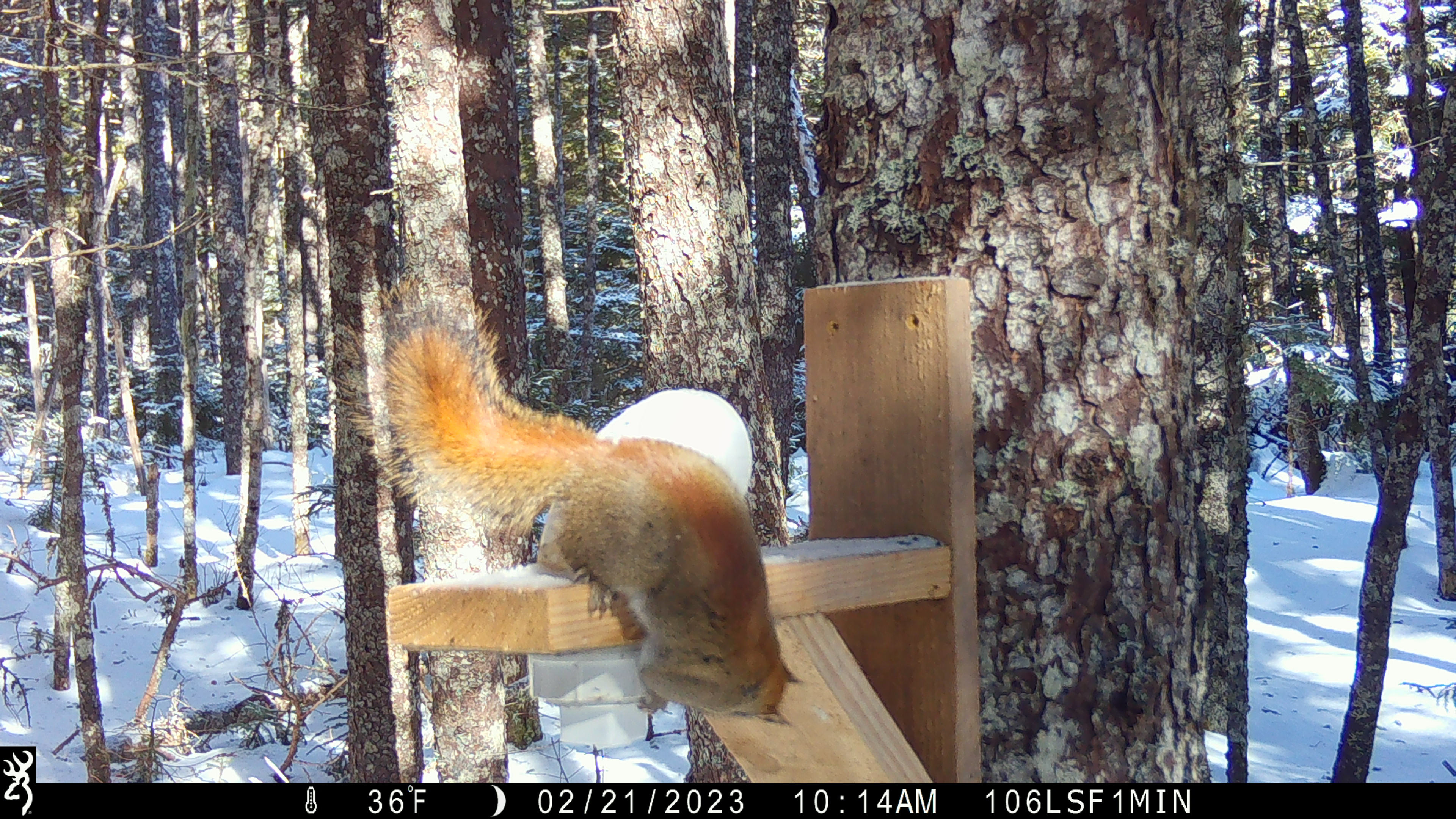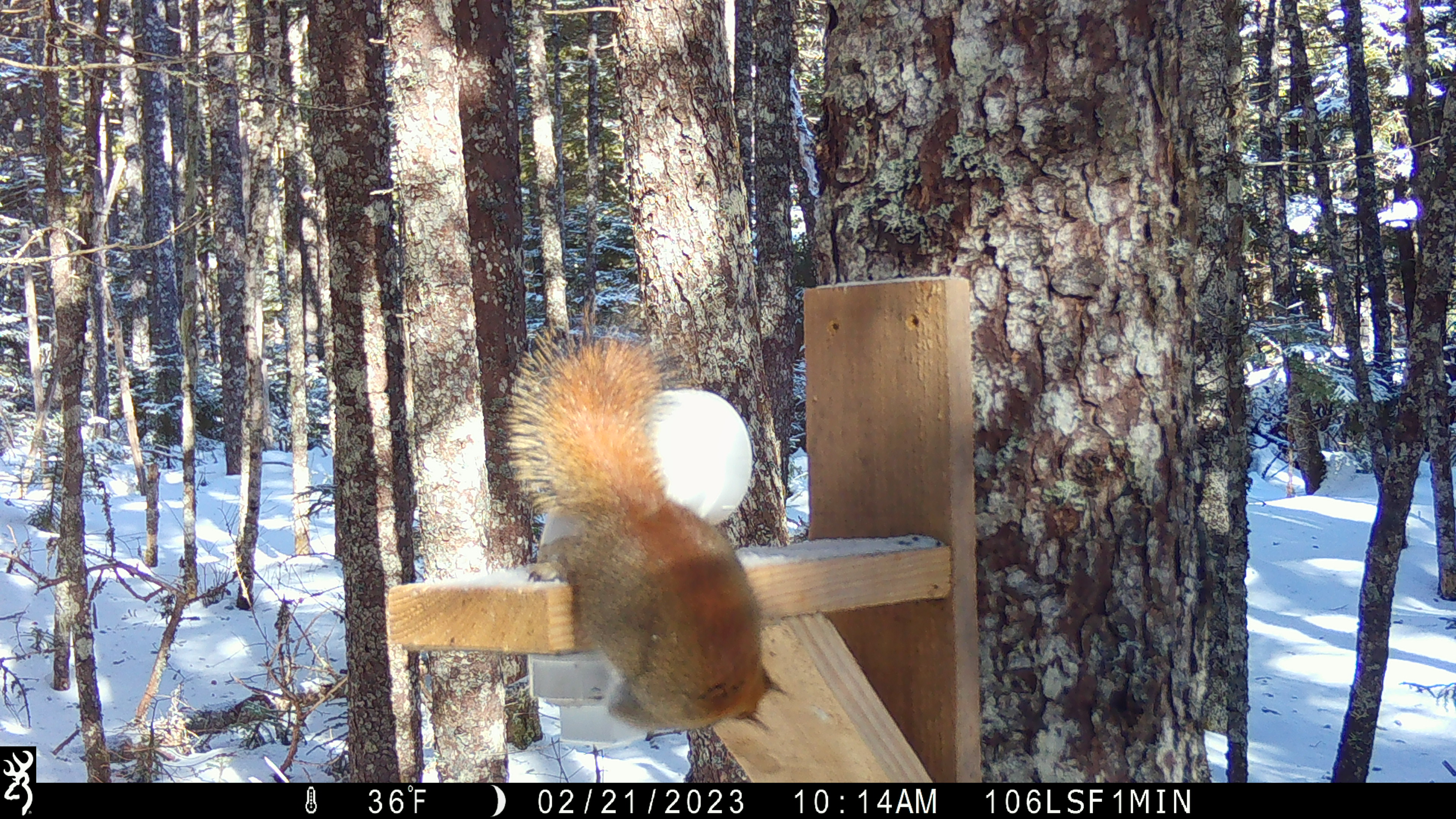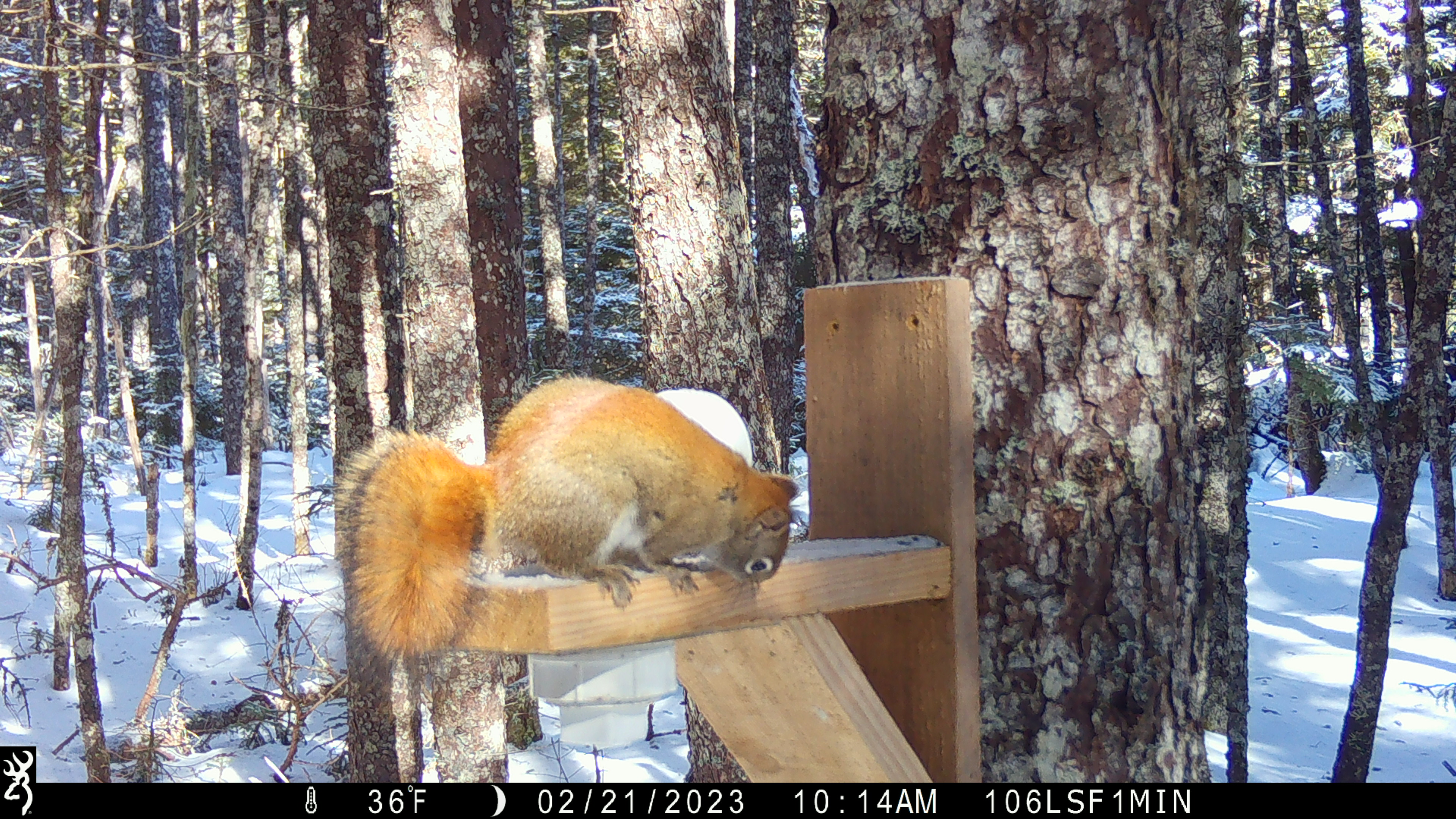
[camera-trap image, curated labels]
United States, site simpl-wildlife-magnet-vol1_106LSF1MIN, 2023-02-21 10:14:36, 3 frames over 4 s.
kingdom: Animalia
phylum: Chordata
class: Mammalia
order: Rodentia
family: Sciuridae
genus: Tamiasciurus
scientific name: Tamiasciurus hudsonicus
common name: red squirrel